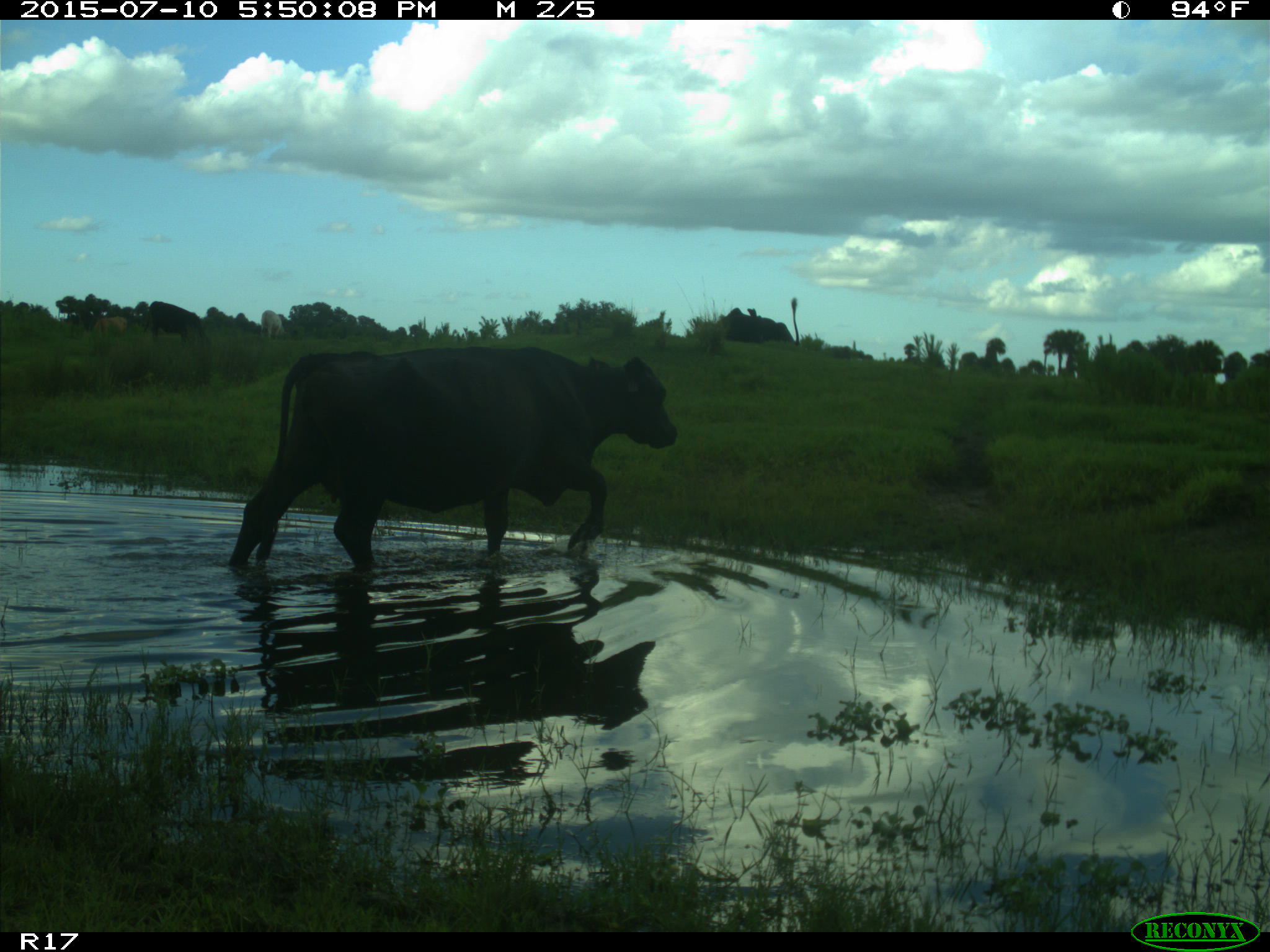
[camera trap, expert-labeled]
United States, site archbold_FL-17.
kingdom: Animalia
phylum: Chordata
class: Mammalia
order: Artiodactyla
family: Bovidae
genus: Bos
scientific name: Bos taurus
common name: domestic cow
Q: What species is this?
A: Bos taurus (domestic cow).